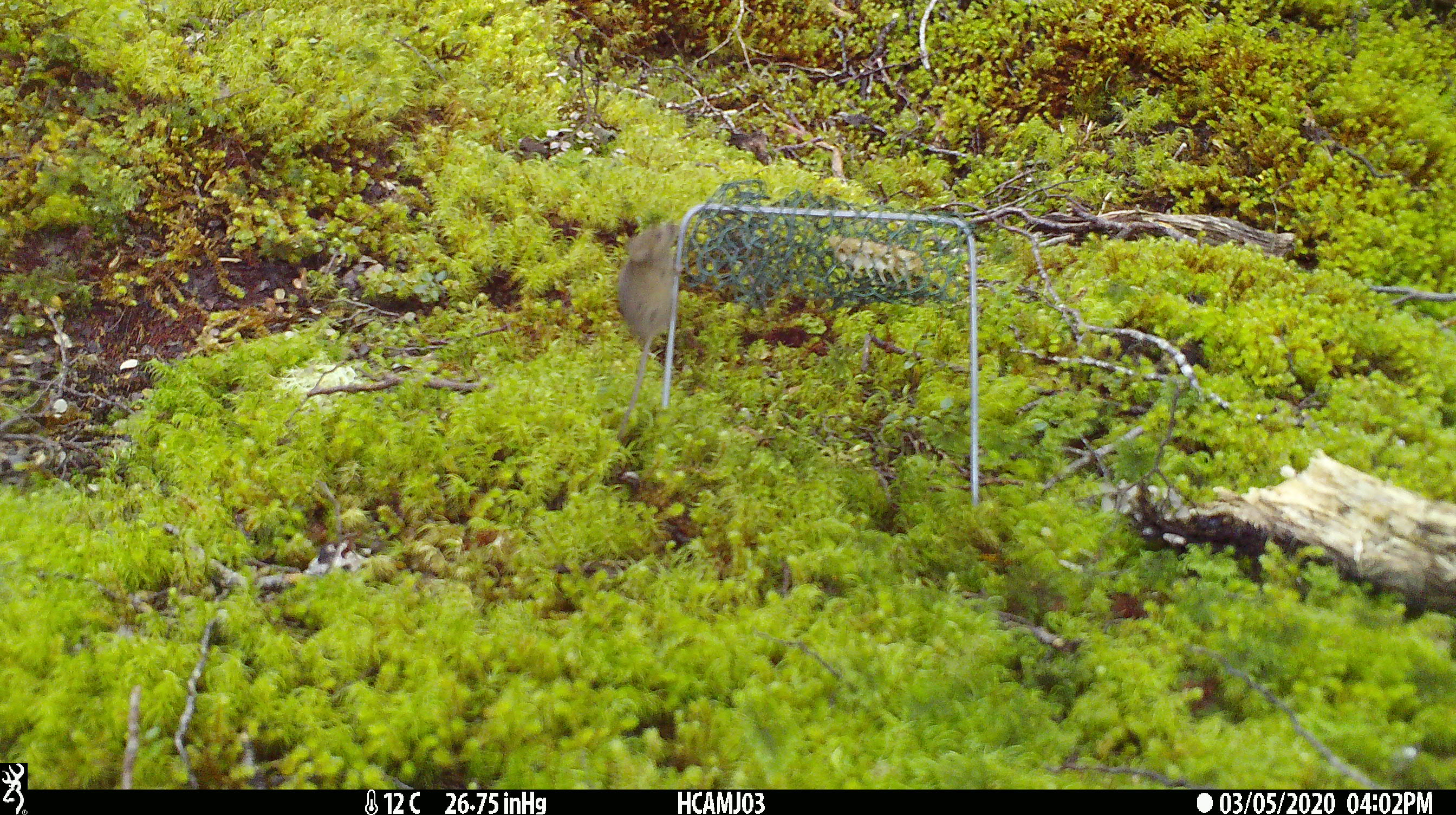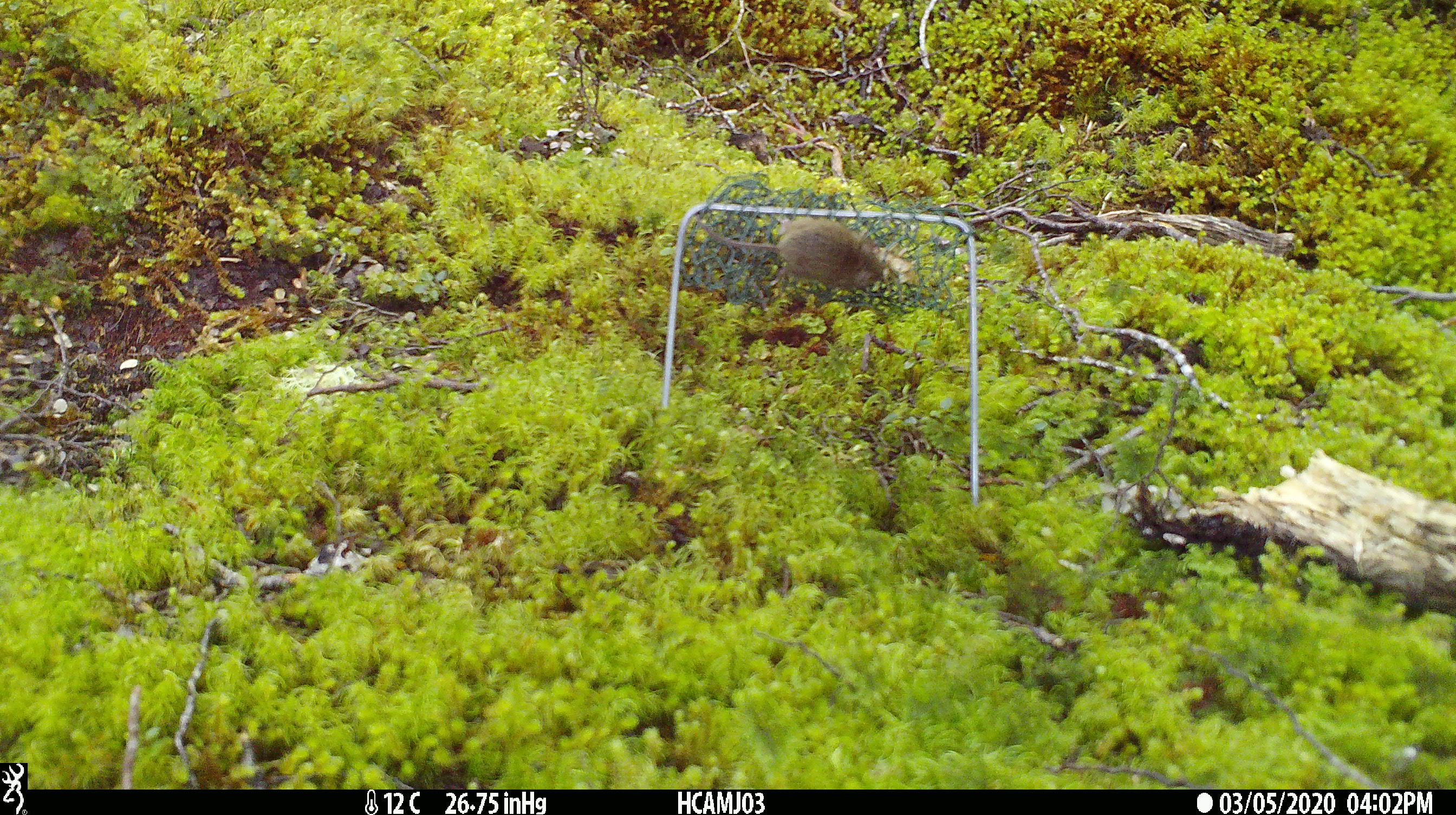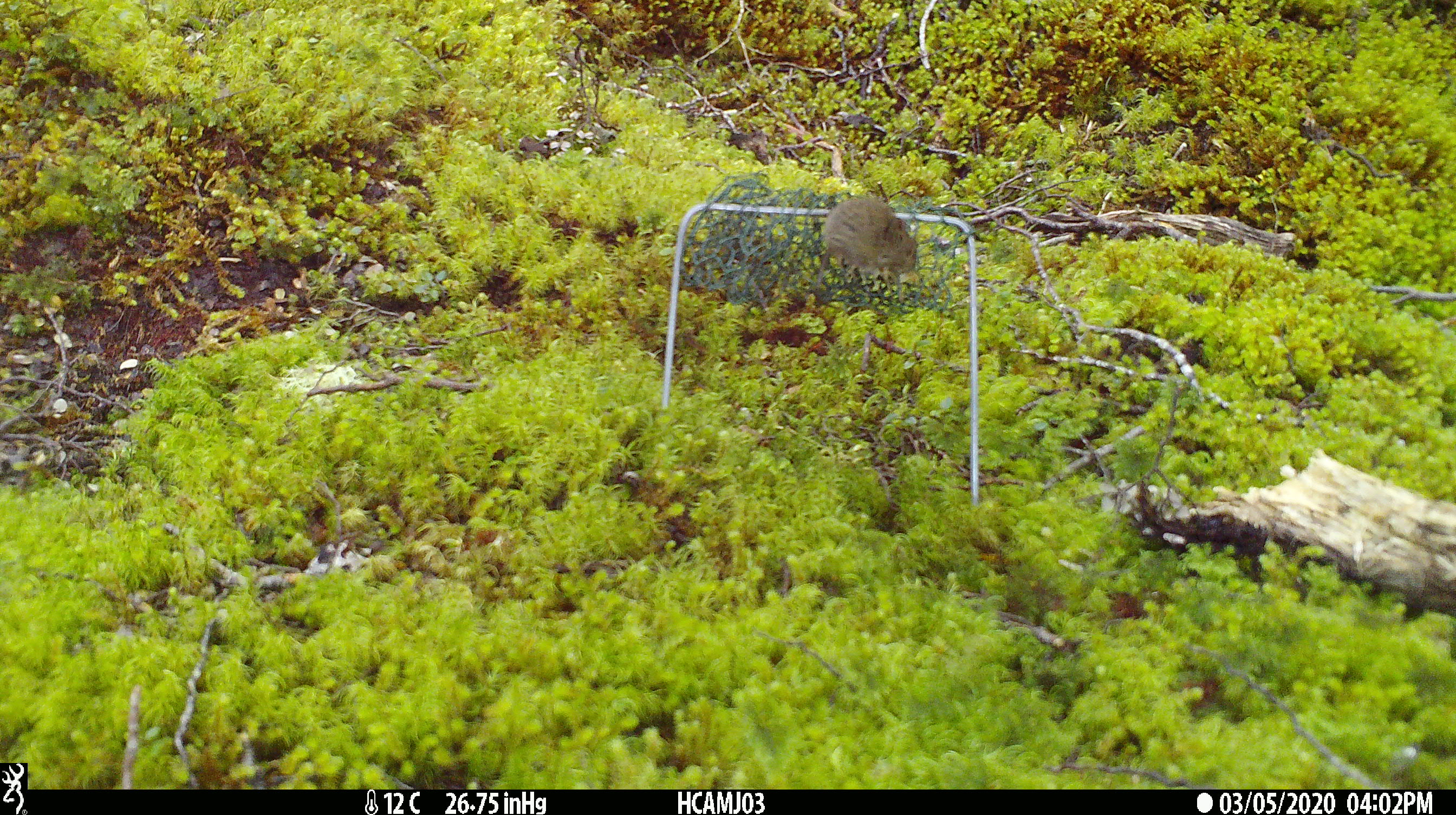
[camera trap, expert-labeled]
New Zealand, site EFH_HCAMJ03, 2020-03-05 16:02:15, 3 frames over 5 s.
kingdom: Animalia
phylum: Chordata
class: Mammalia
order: Rodentia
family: Muridae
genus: Mus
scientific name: Mus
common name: mouse